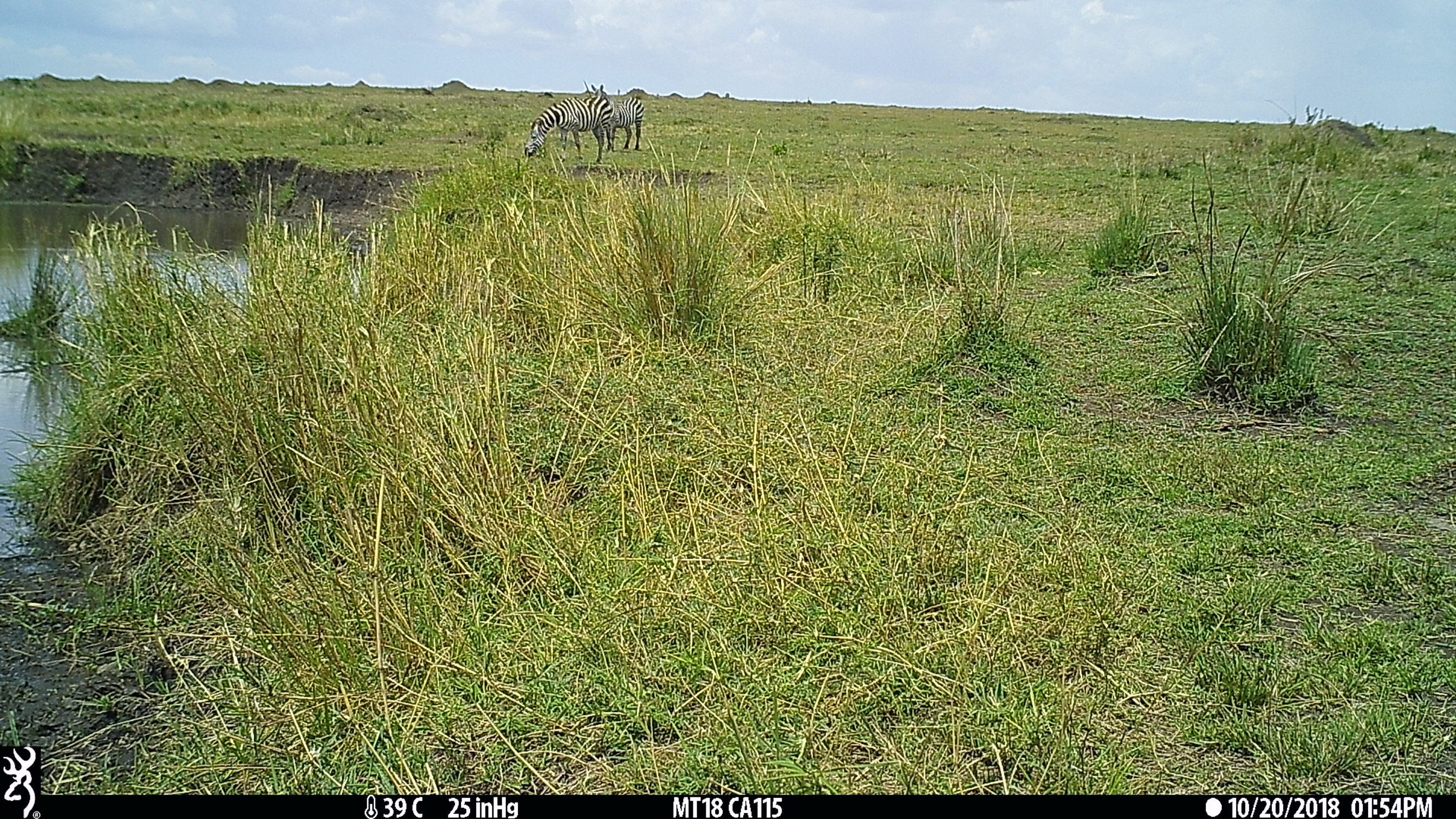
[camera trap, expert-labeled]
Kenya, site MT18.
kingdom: Animalia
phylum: Chordata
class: Mammalia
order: Perissodactyla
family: Equidae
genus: Equus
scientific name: Equus quagga burchellii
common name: burchell's zebra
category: zebra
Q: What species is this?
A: Zebra (burchell's zebra) (Equus quagga burchellii).